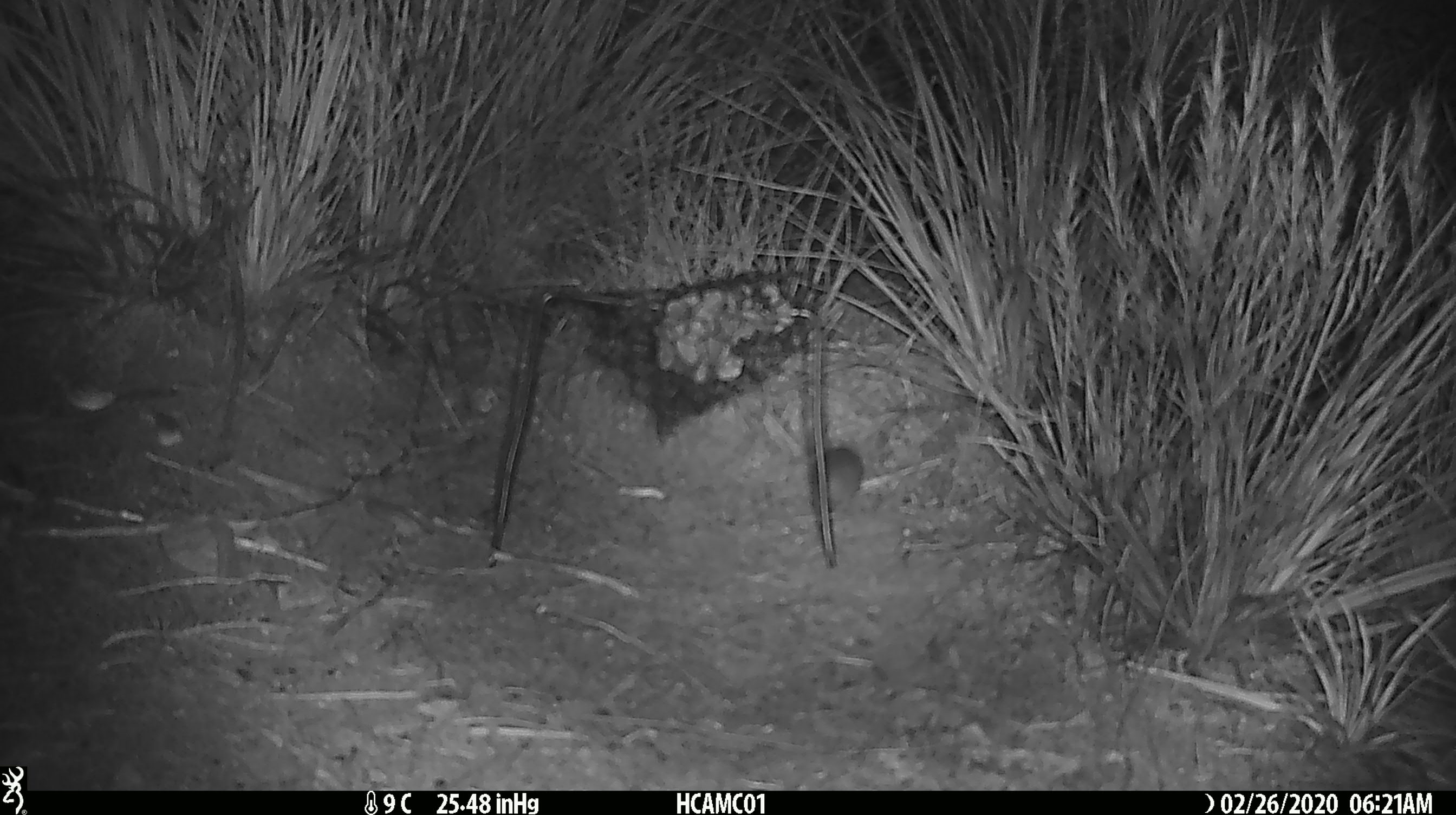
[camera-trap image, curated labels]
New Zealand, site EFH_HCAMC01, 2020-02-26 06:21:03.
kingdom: Animalia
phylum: Chordata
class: Mammalia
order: Rodentia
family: Muridae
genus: Mus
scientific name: Mus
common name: mouse